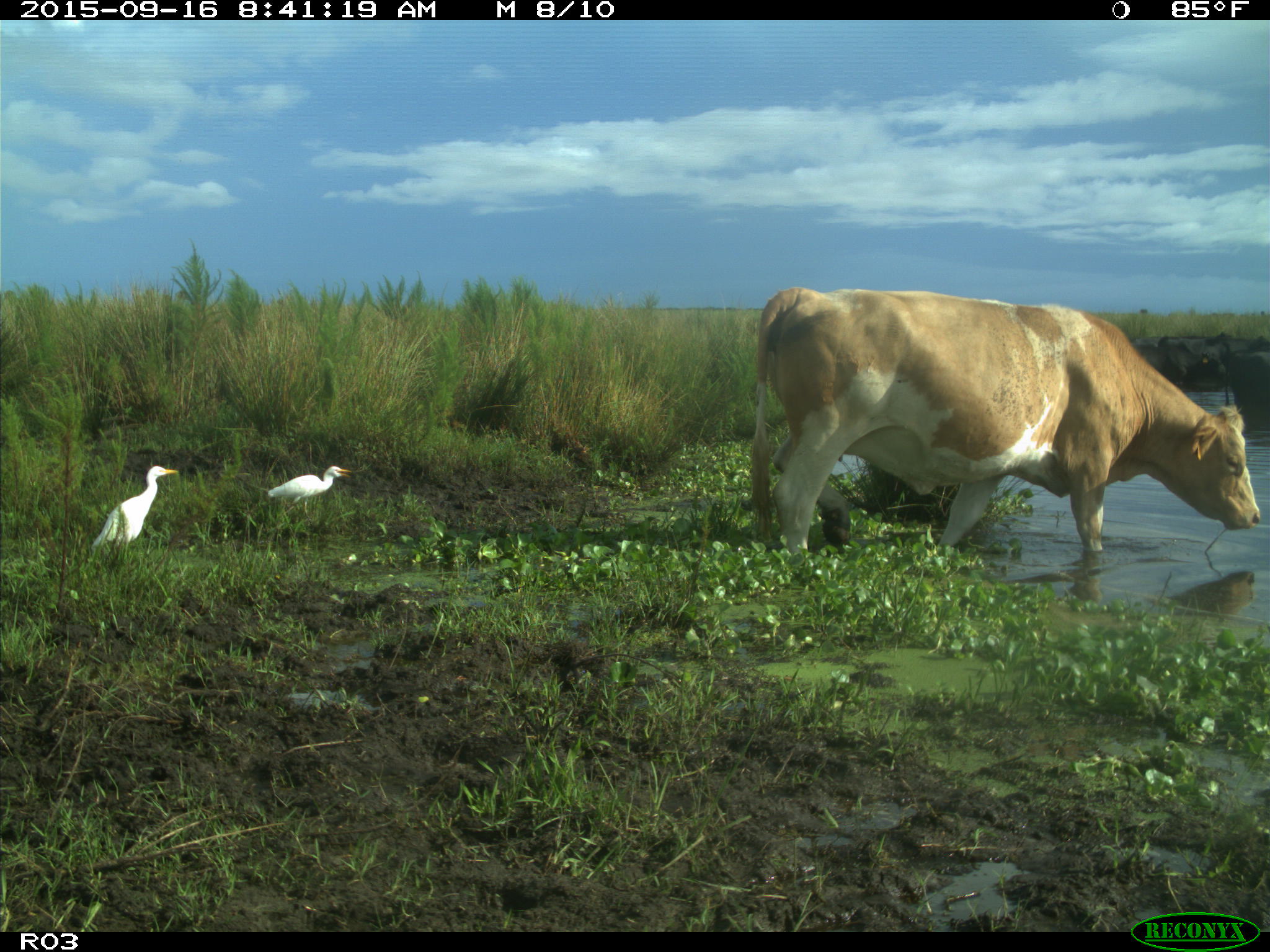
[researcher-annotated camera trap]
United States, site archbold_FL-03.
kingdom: Animalia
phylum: Chordata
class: Mammalia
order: Artiodactyla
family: Bovidae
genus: Bos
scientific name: Bos taurus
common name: domestic cow